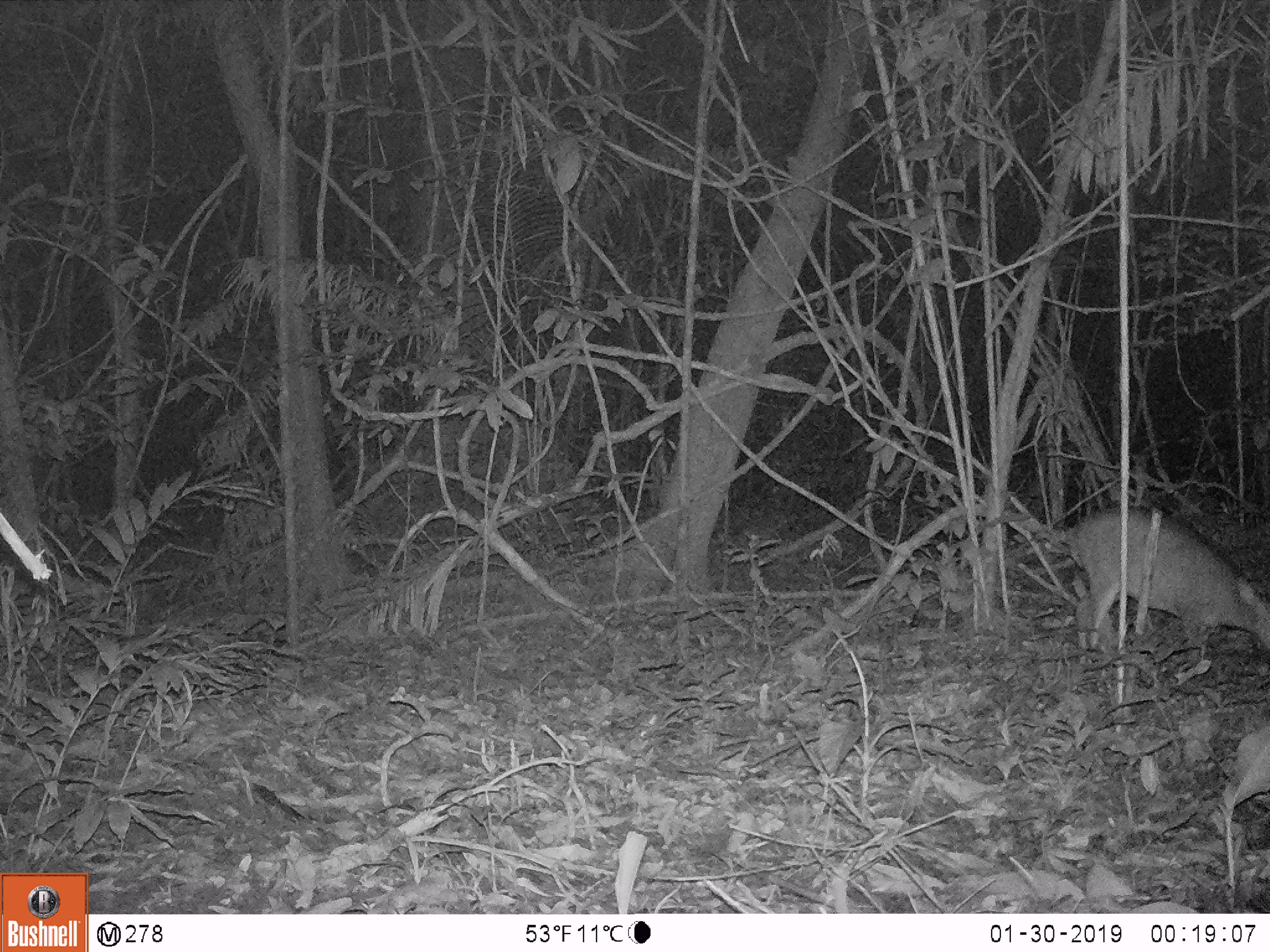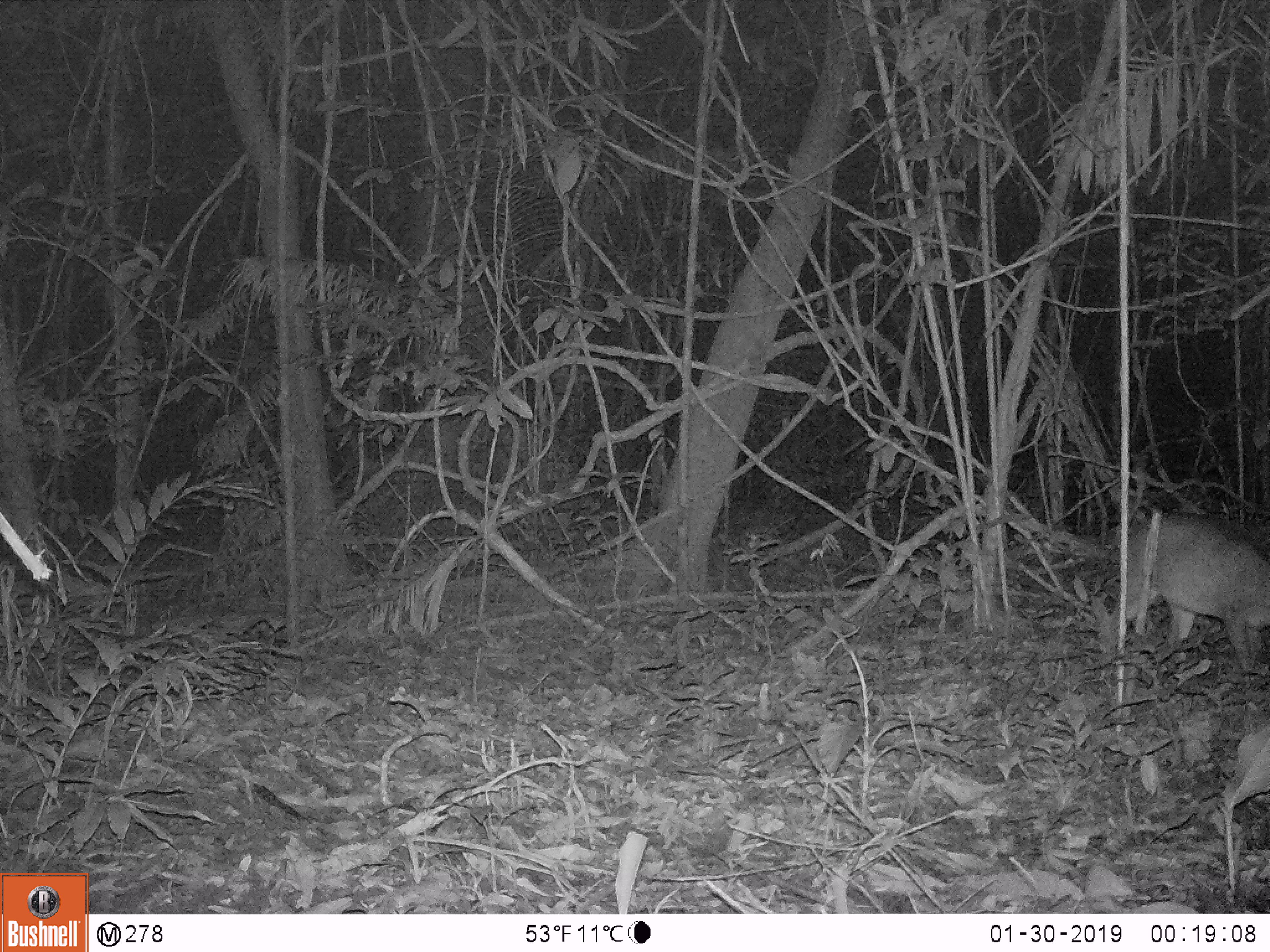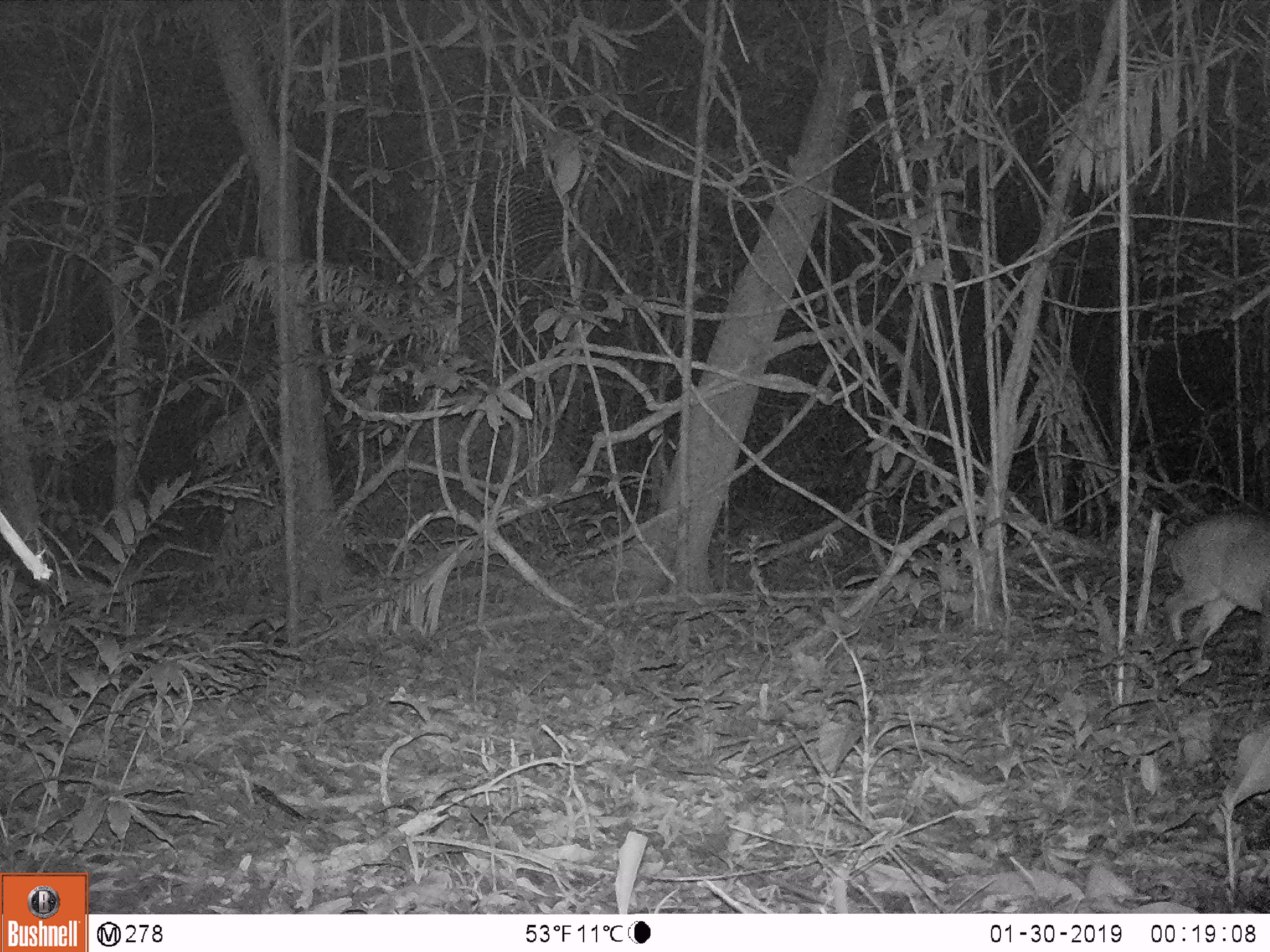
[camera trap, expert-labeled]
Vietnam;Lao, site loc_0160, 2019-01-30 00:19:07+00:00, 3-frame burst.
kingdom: Animalia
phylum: Chordata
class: Mammalia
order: Artiodactyla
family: Cervidae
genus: Muntiacus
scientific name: Muntiacus vuquangensis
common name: large-antlered muntjac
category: large antlered muntjac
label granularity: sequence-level